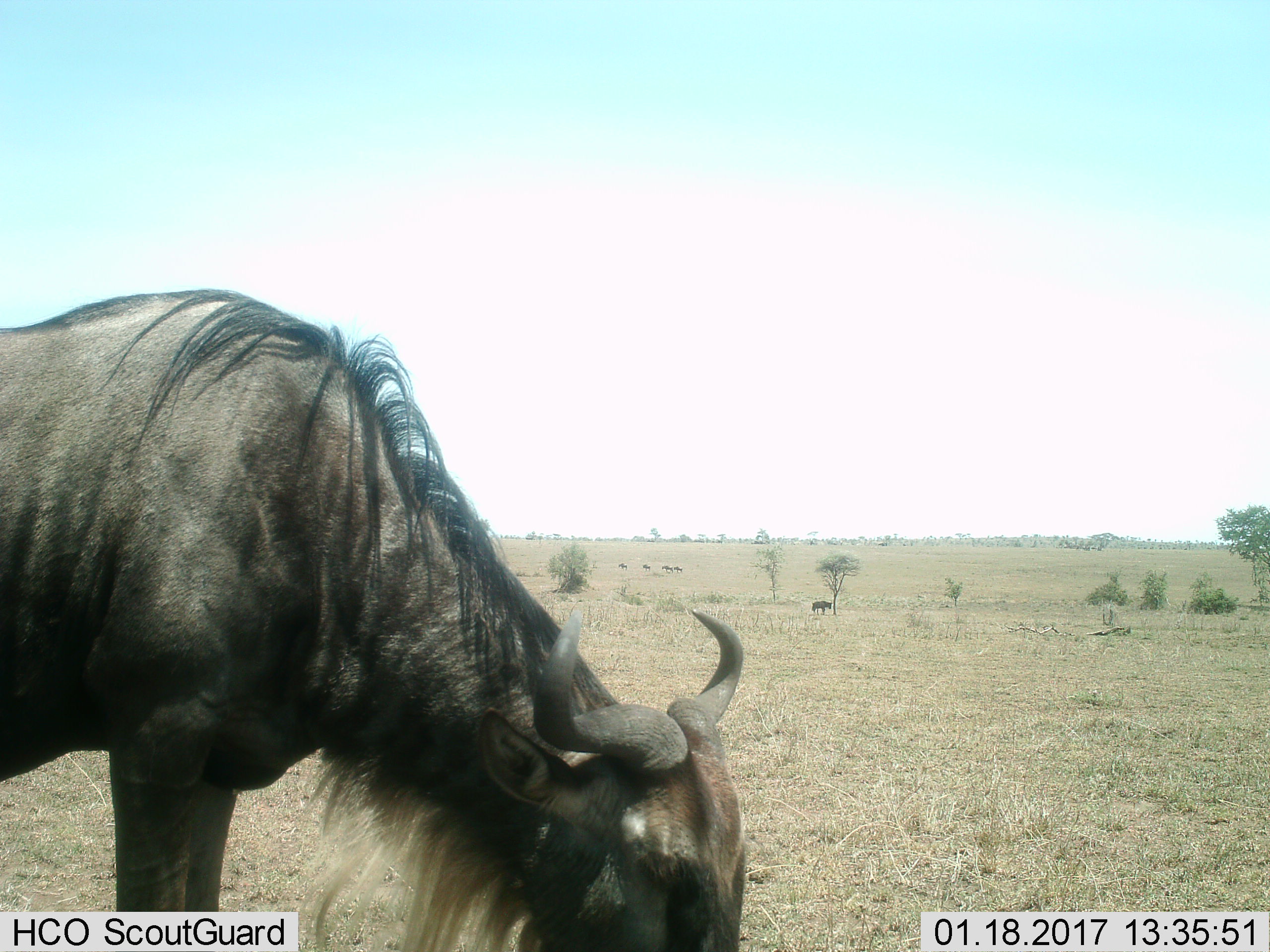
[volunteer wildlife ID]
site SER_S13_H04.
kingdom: Animalia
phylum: Chordata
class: Mammalia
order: Artiodactyla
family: Bovidae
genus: Connochaetes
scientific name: Connochaetes taurinus taurinus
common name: blue wildebeest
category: wildebeestblue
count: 1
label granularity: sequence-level